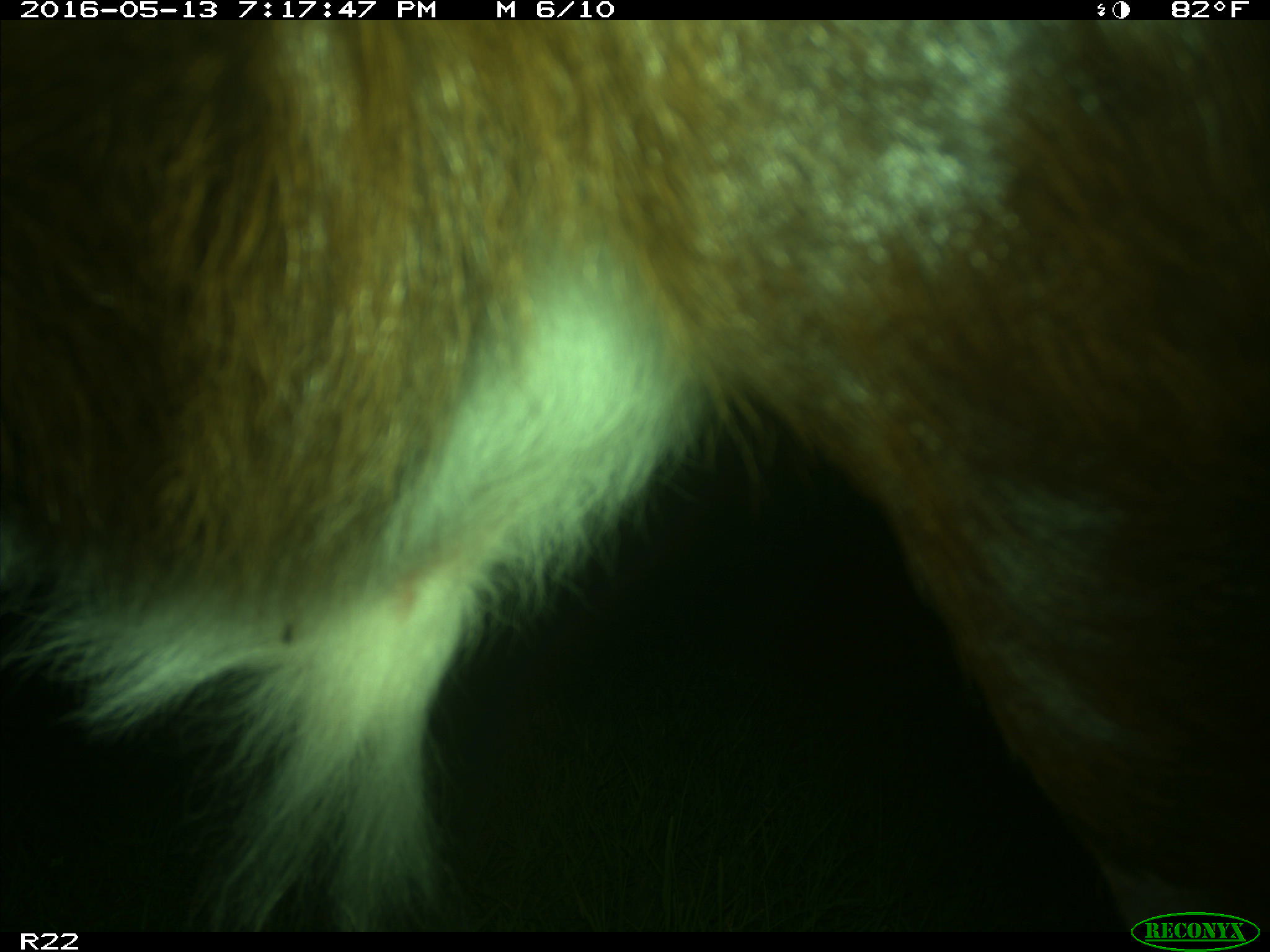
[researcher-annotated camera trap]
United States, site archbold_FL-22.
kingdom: Animalia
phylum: Chordata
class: Mammalia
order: Artiodactyla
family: Bovidae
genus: Bos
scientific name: Bos taurus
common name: domestic cow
Bos taurus (domestic cow).